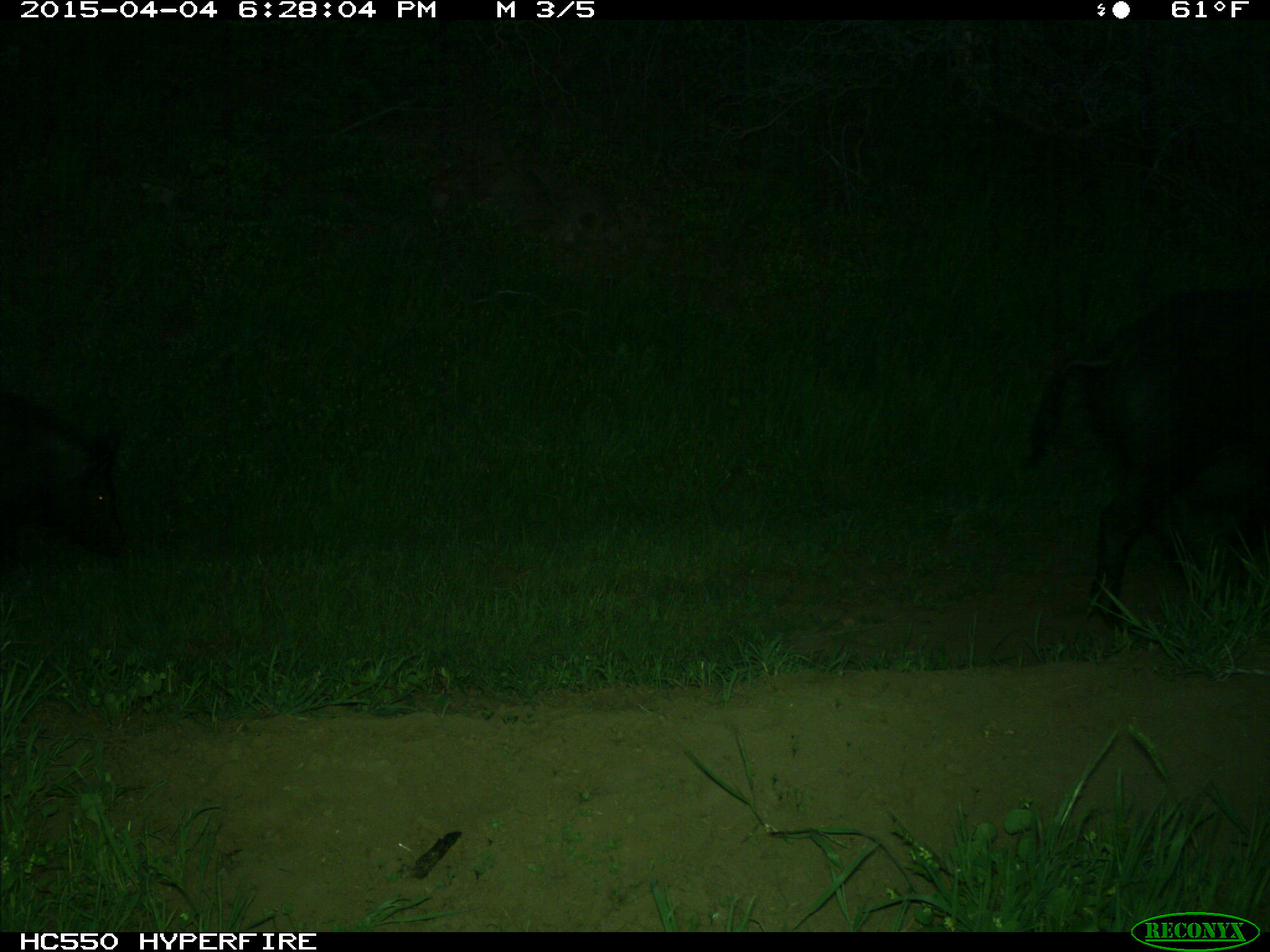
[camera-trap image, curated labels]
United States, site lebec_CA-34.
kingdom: Animalia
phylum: Chordata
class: Mammalia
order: Artiodactyla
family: Suidae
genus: Sus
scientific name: Sus scrofa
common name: wild boar